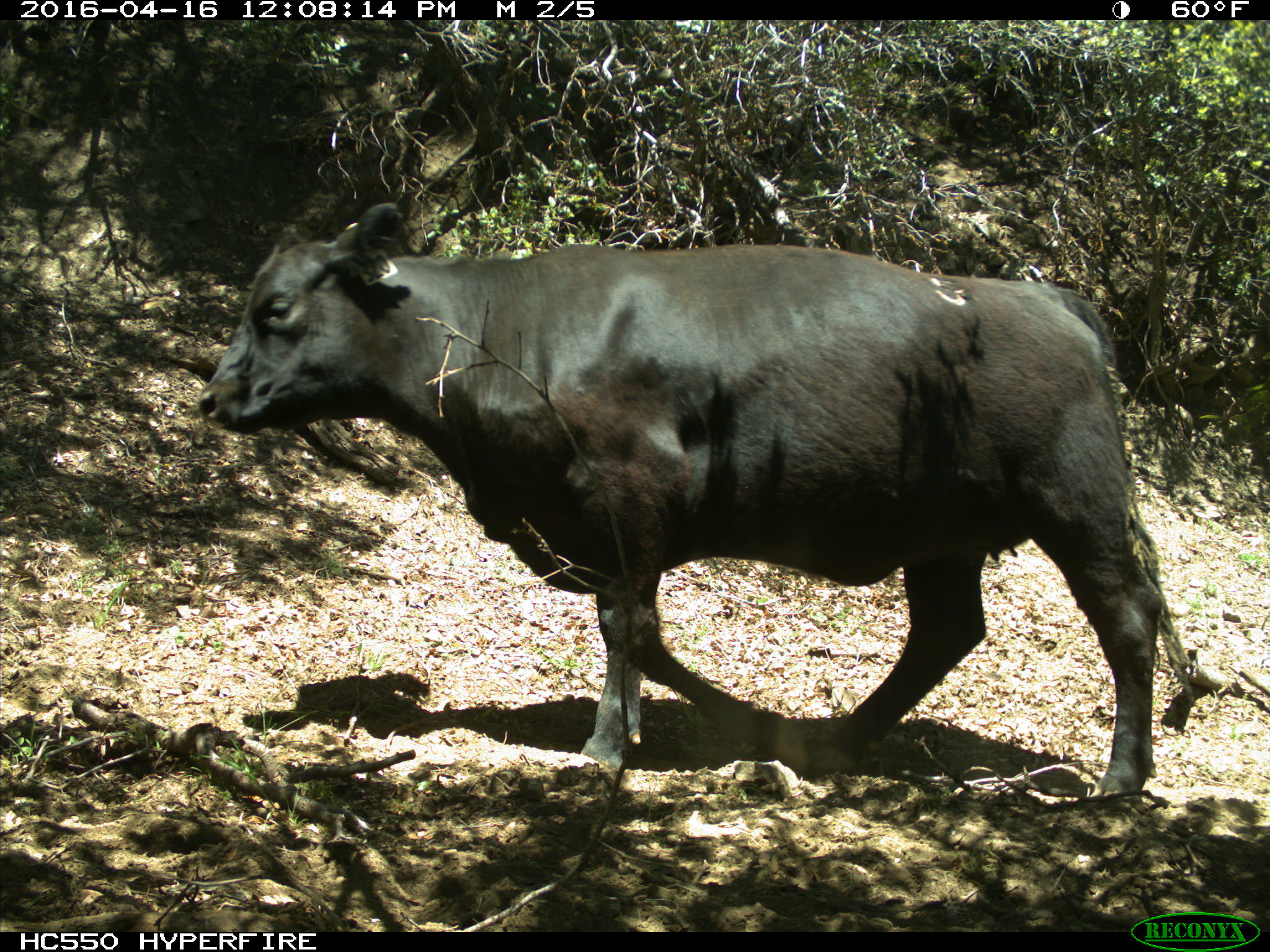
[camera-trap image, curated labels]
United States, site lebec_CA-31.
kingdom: Animalia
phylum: Chordata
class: Mammalia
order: Artiodactyla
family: Bovidae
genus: Bos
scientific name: Bos taurus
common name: domestic cow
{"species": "Bos taurus (domestic cow)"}